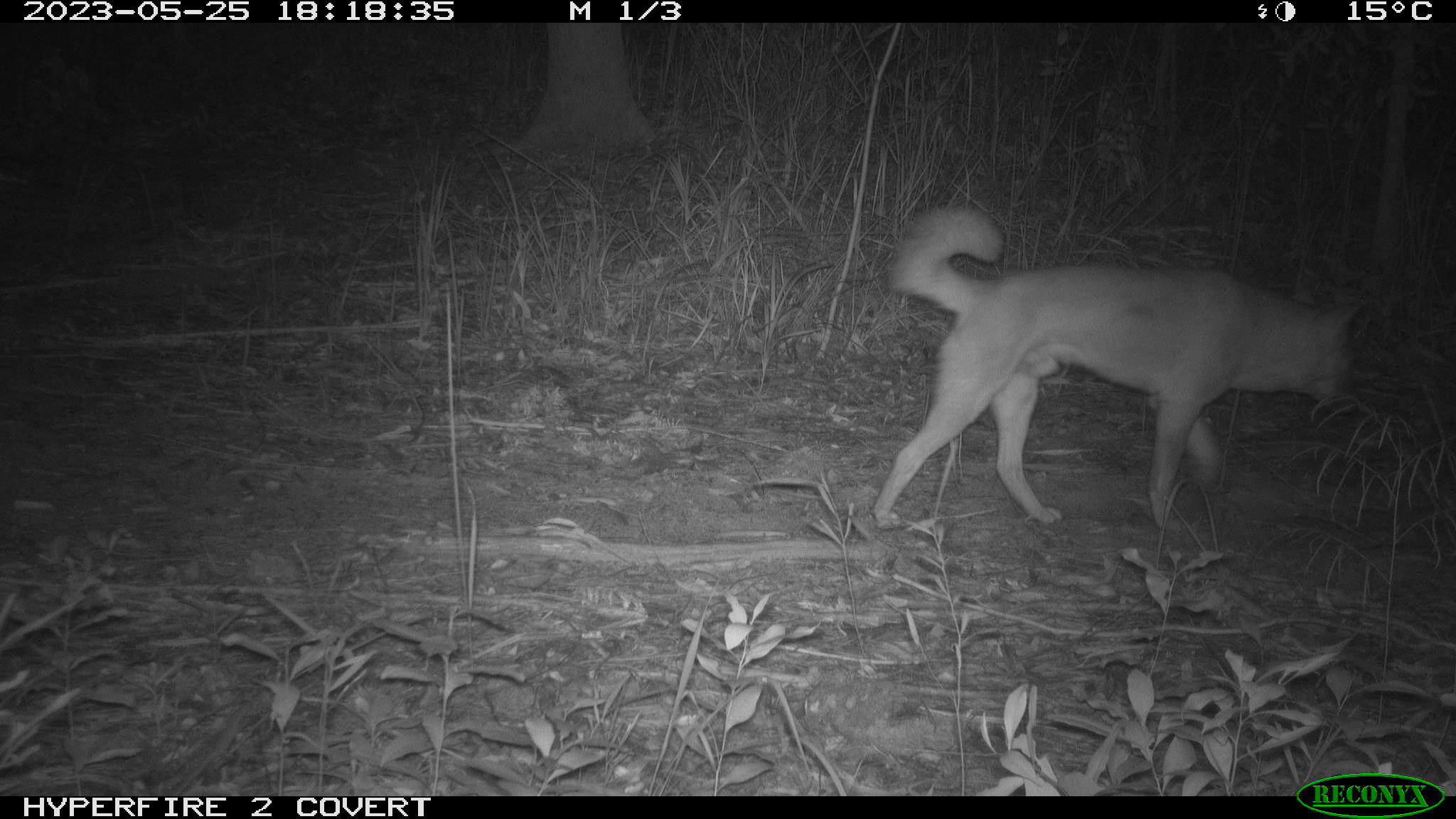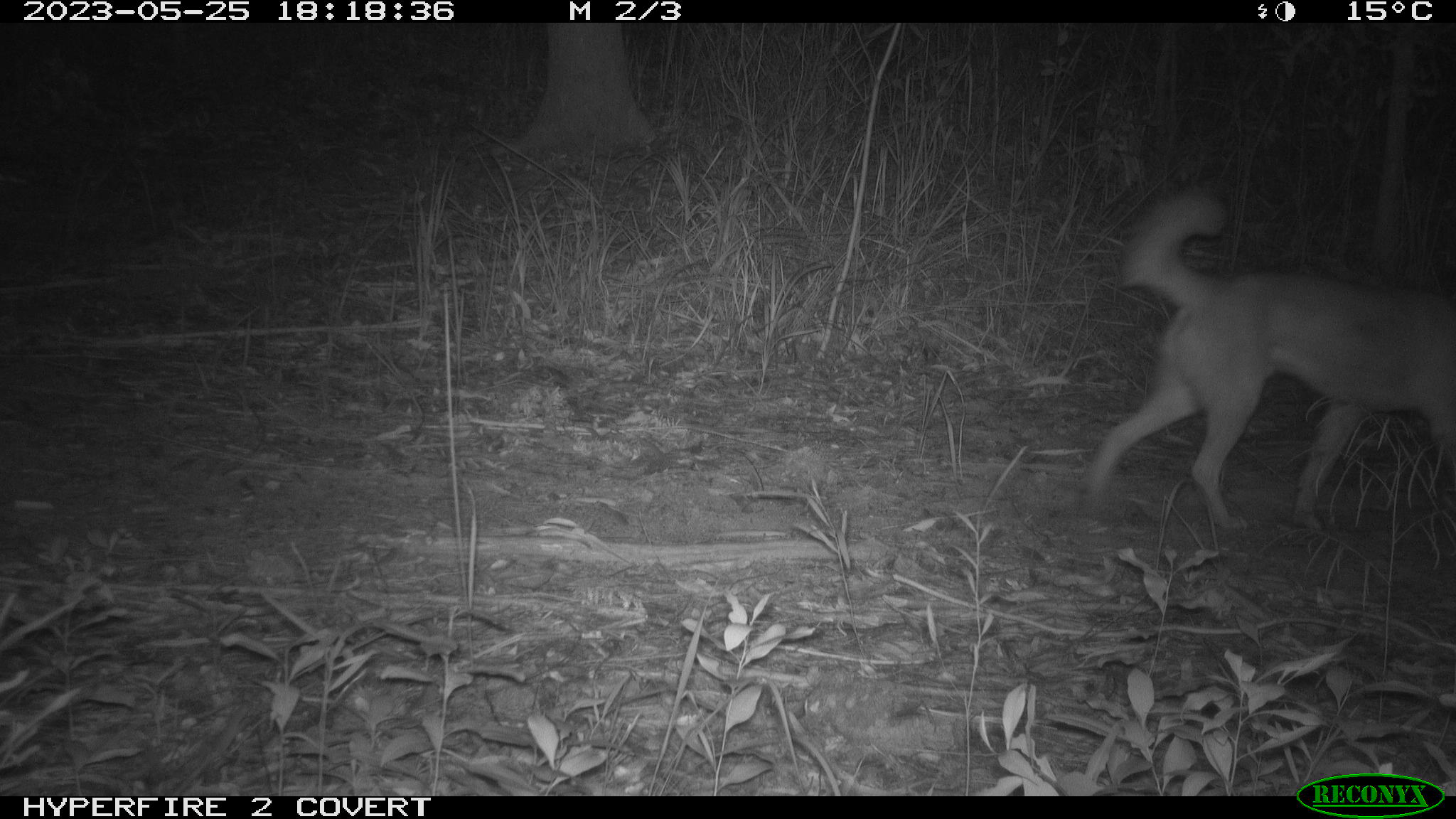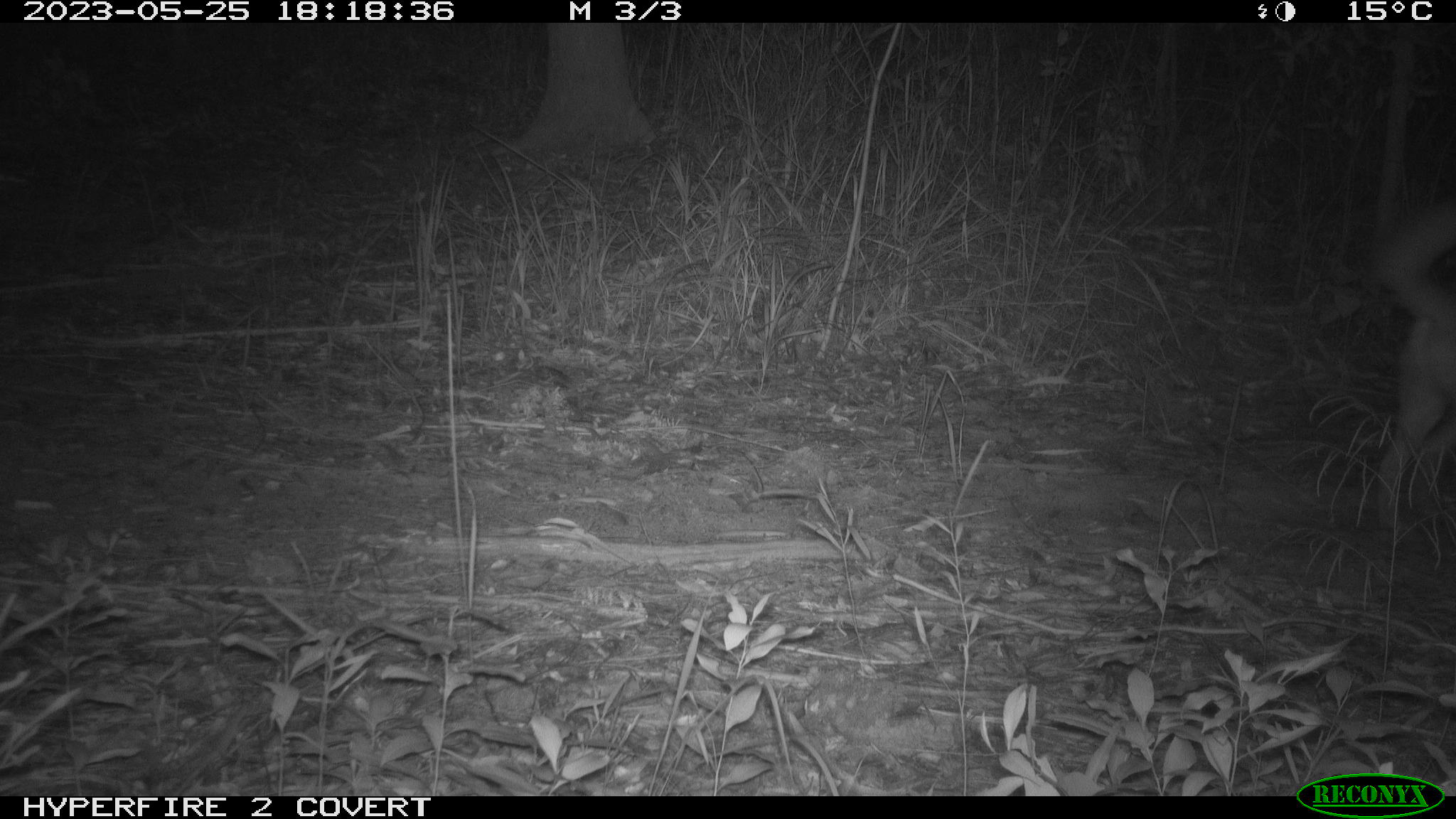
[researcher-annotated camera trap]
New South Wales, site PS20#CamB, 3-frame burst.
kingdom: Animalia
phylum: Chordata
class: Mammalia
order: Carnivora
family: Canidae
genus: Canis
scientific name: Canis familiaris dingo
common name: dingo